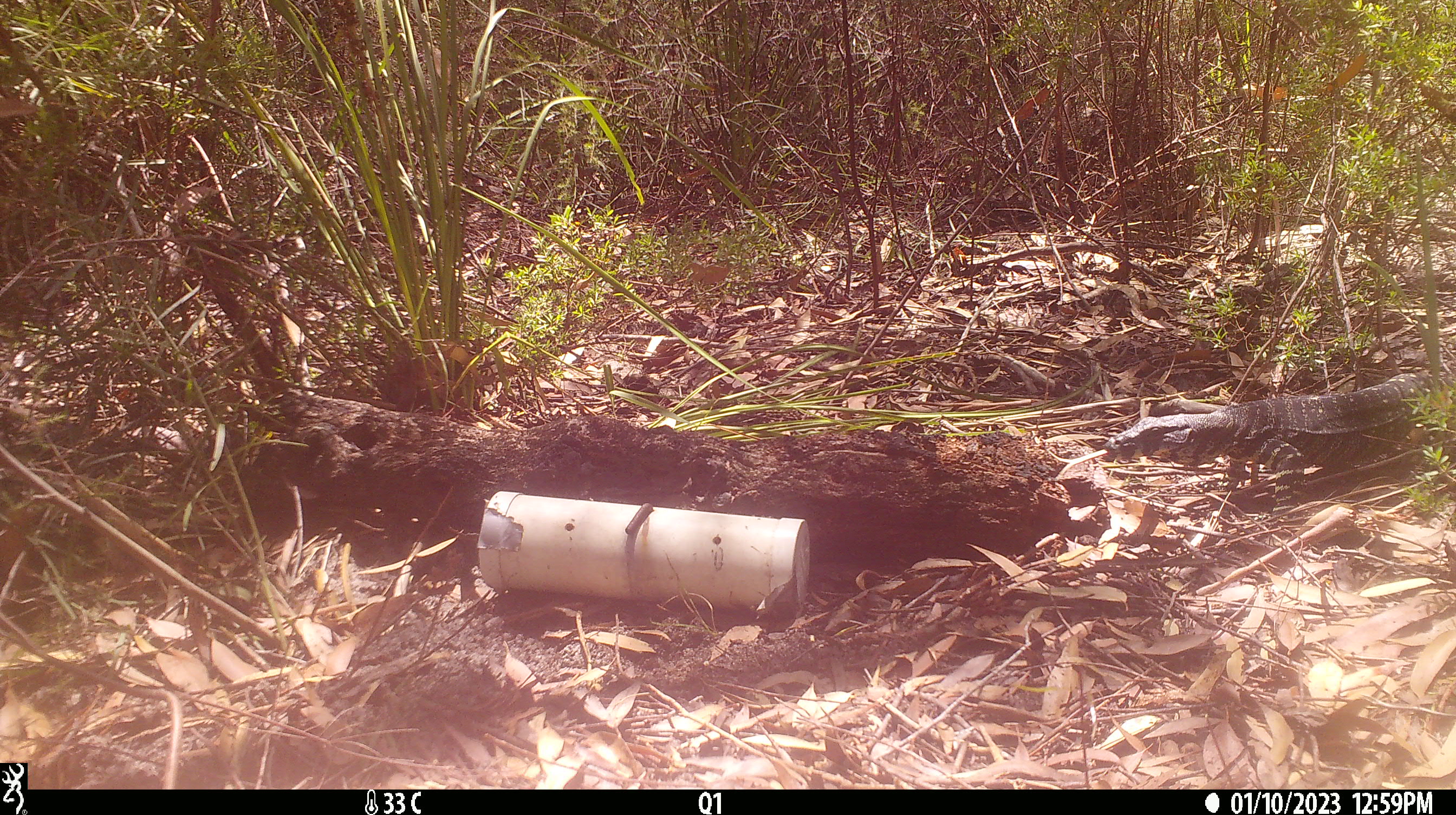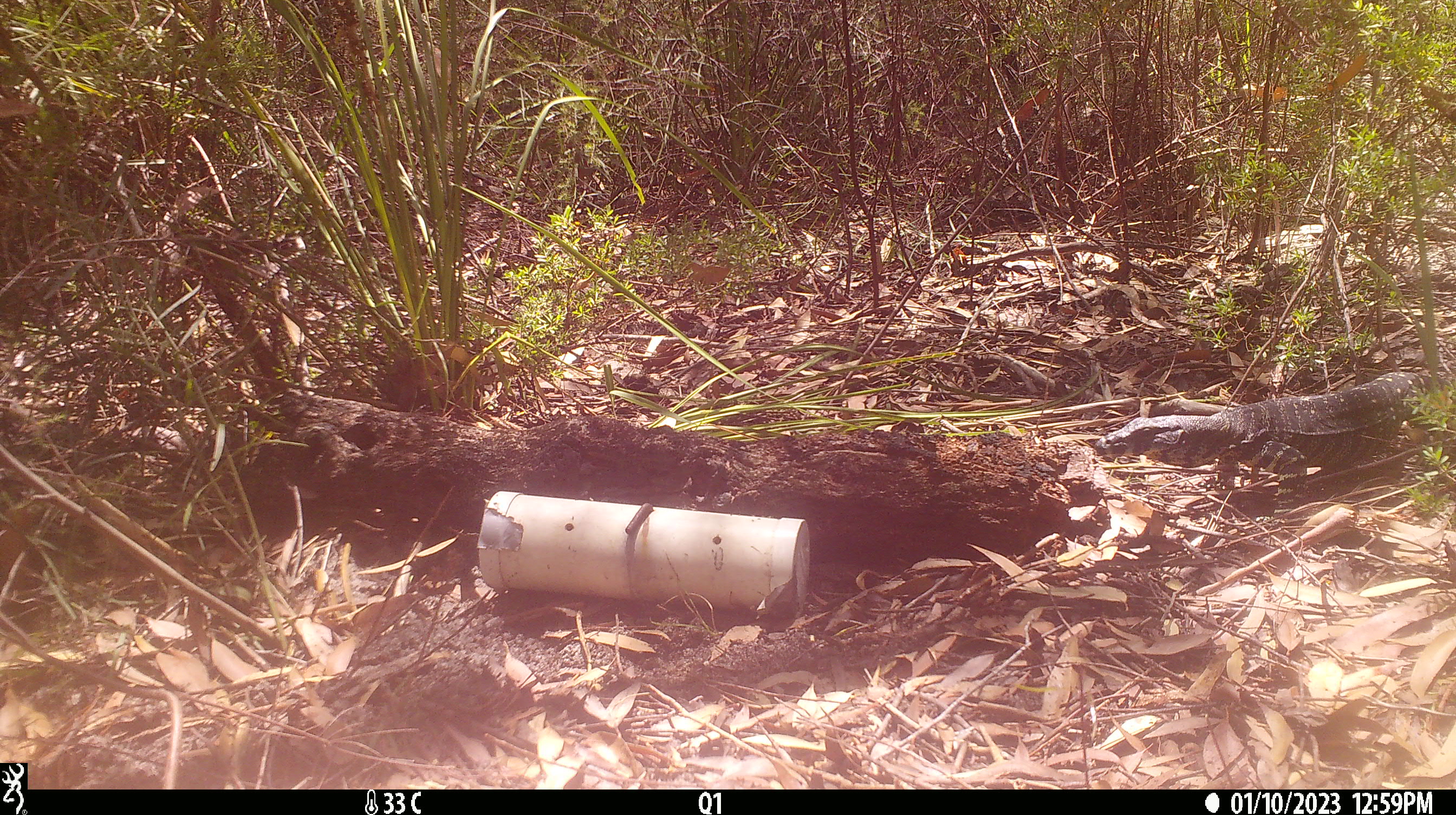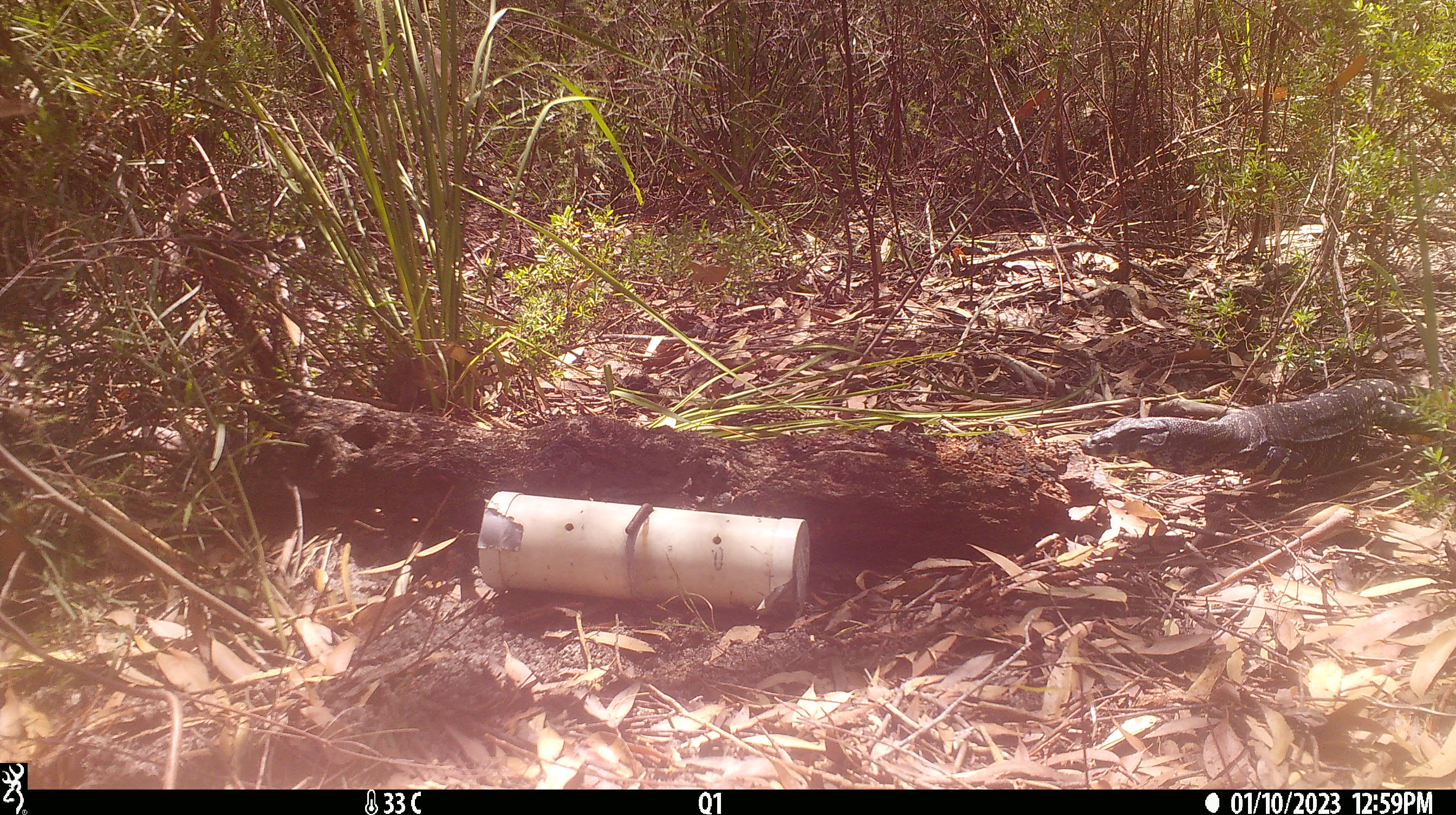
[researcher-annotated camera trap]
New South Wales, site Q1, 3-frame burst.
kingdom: Animalia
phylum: Chordata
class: Reptilia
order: Squamata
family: Varanidae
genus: Varanus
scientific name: Varanus varius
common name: lace monitor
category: goanna